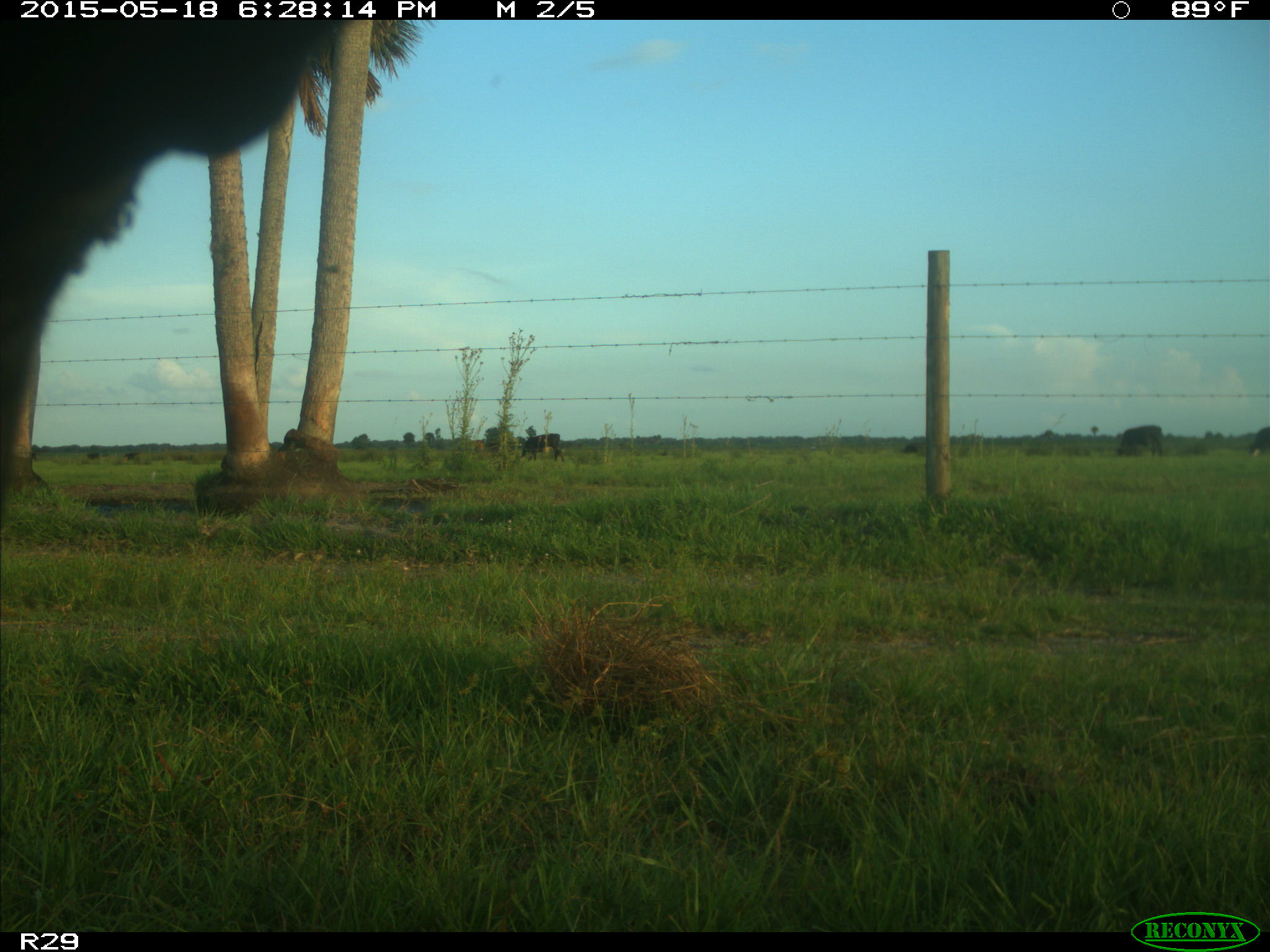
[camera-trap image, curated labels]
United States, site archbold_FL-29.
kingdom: Animalia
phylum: Chordata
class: Mammalia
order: Artiodactyla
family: Bovidae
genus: Bos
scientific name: Bos taurus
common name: domestic cow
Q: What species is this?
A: Bos taurus (domestic cow).